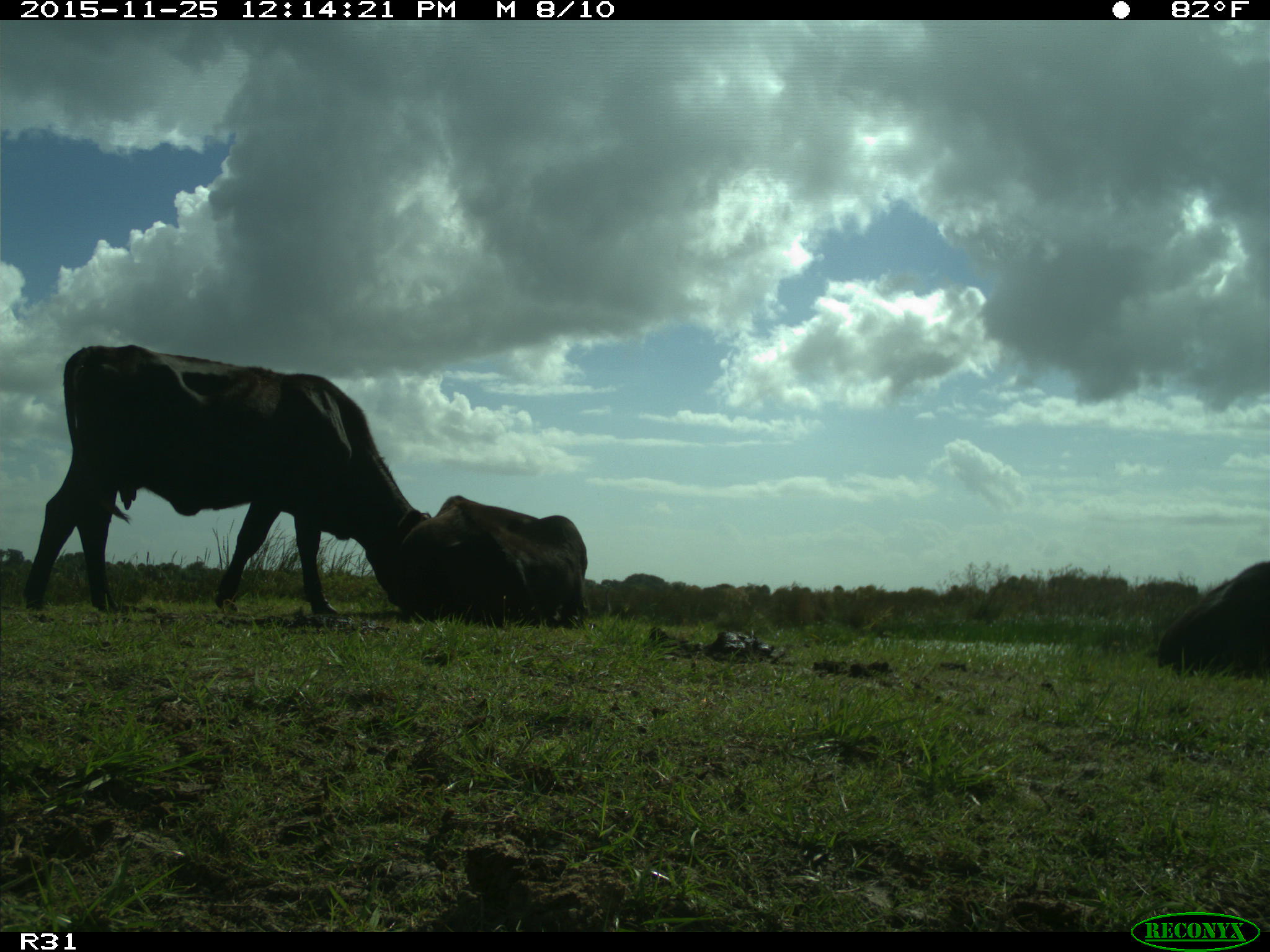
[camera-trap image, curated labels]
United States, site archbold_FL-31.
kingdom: Animalia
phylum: Chordata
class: Mammalia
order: Artiodactyla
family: Bovidae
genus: Bos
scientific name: Bos taurus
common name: domestic cow